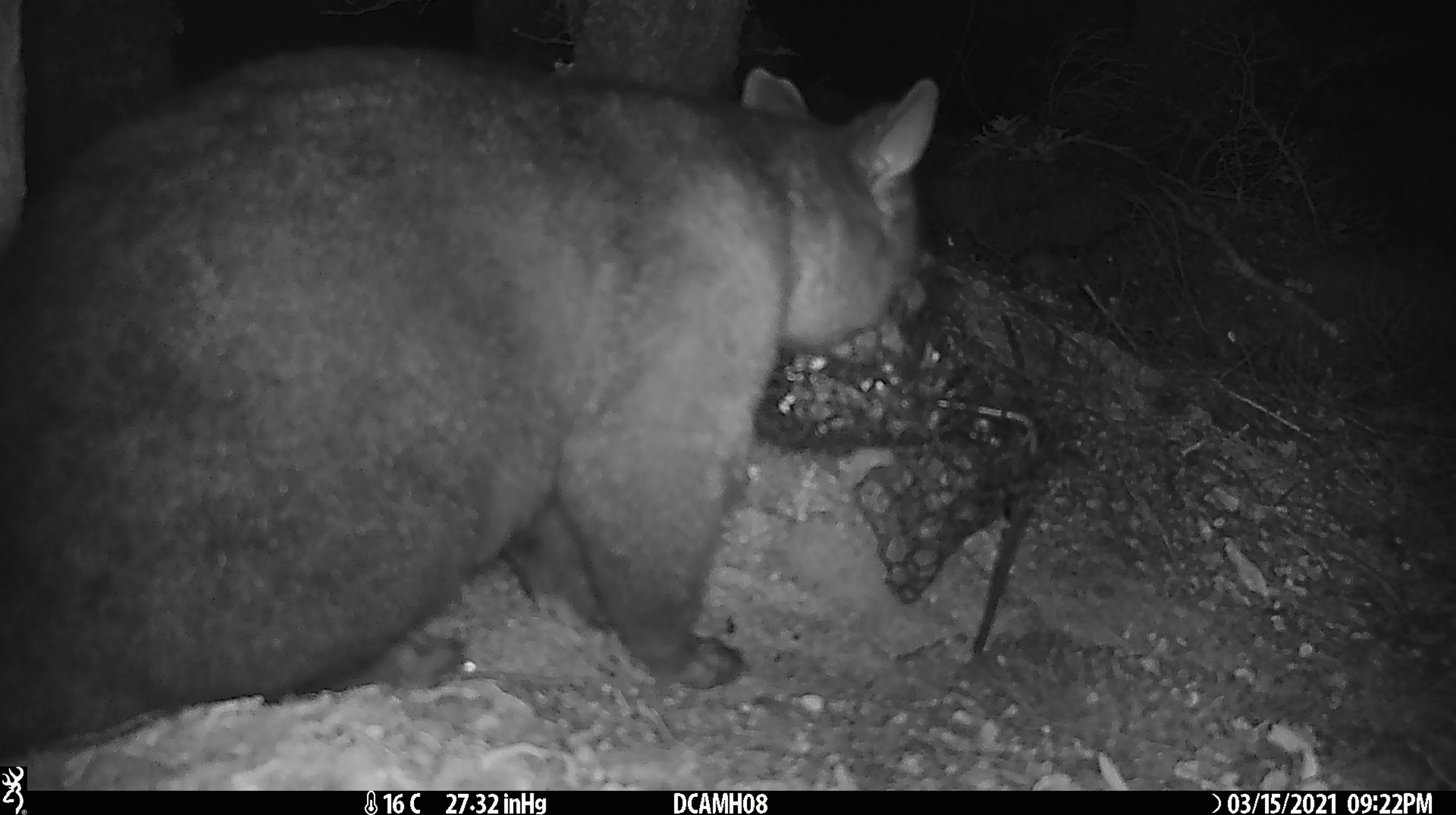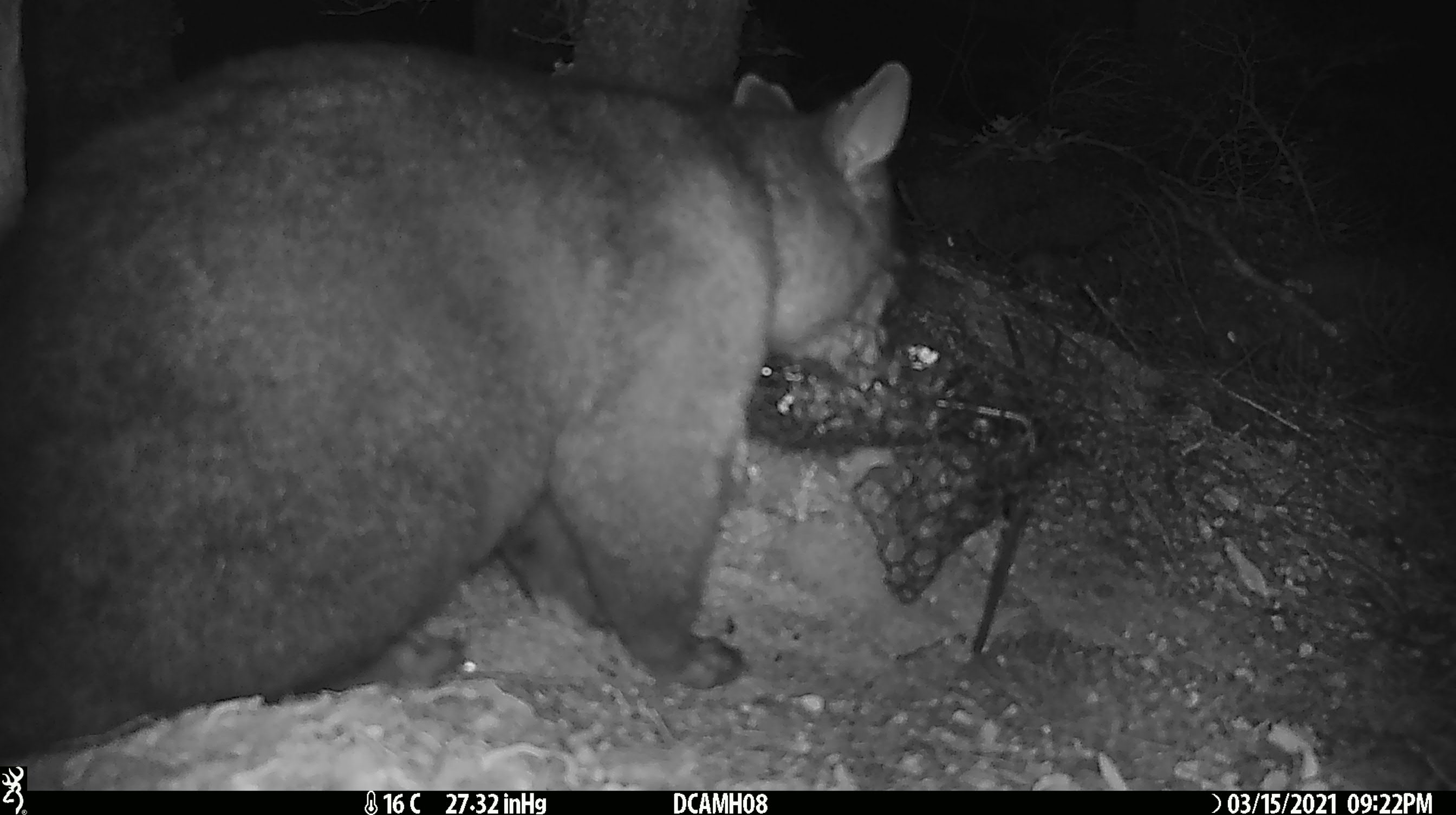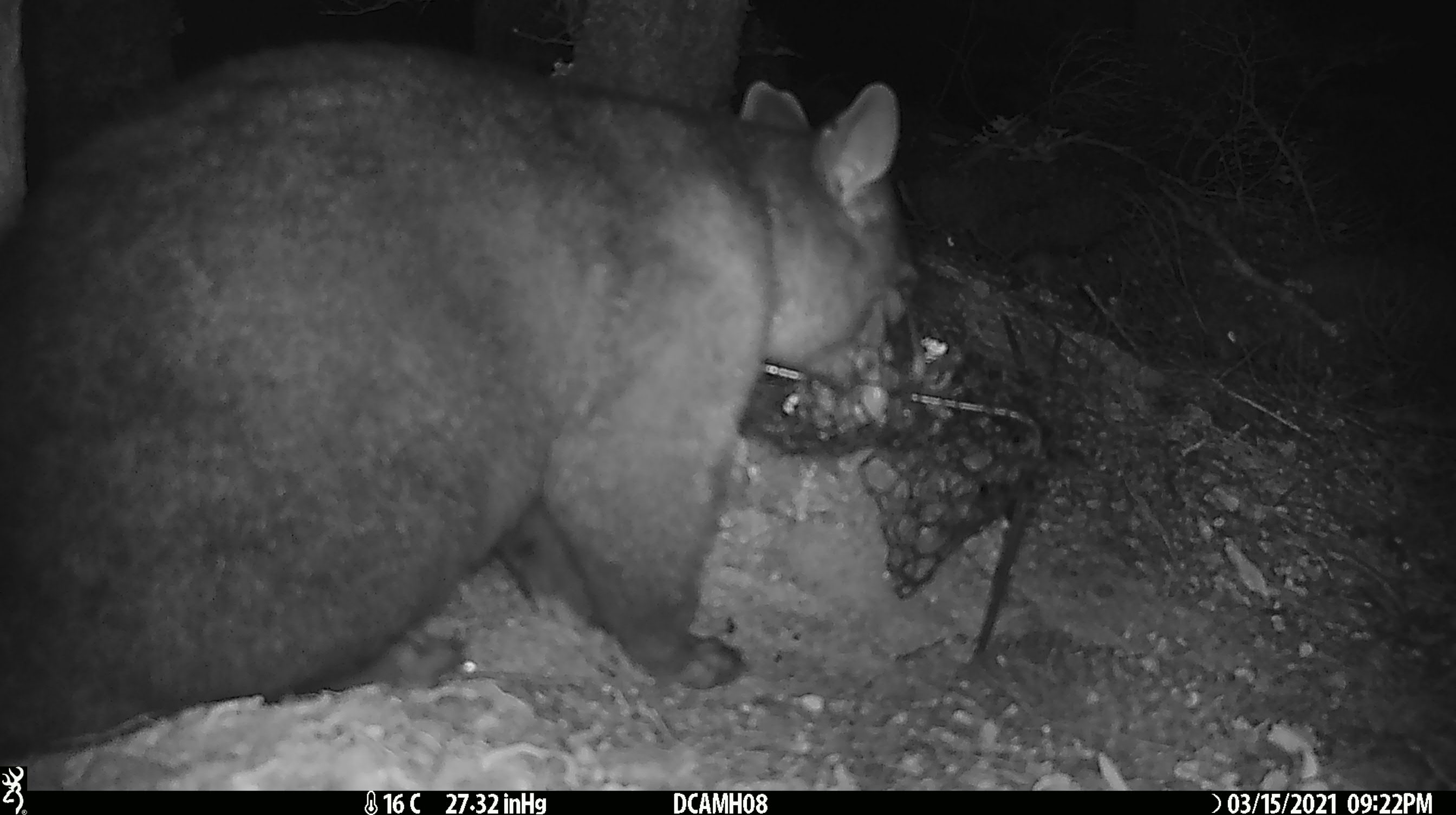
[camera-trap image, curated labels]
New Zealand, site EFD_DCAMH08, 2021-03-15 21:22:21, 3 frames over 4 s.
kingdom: Animalia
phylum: Chordata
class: Mammalia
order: Diprotodontia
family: Phalangeridae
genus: Trichosurus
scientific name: Trichosurus vulpecula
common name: common brushtail possum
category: possum